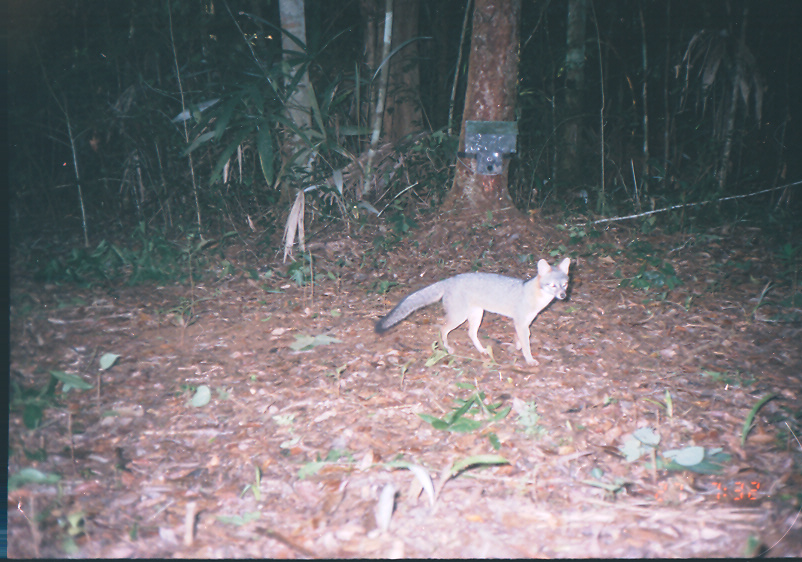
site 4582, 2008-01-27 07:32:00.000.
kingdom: Animalia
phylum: Chordata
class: Mammalia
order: Carnivora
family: Canidae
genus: Urocyon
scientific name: Urocyon cinereoargenteus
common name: gray fox